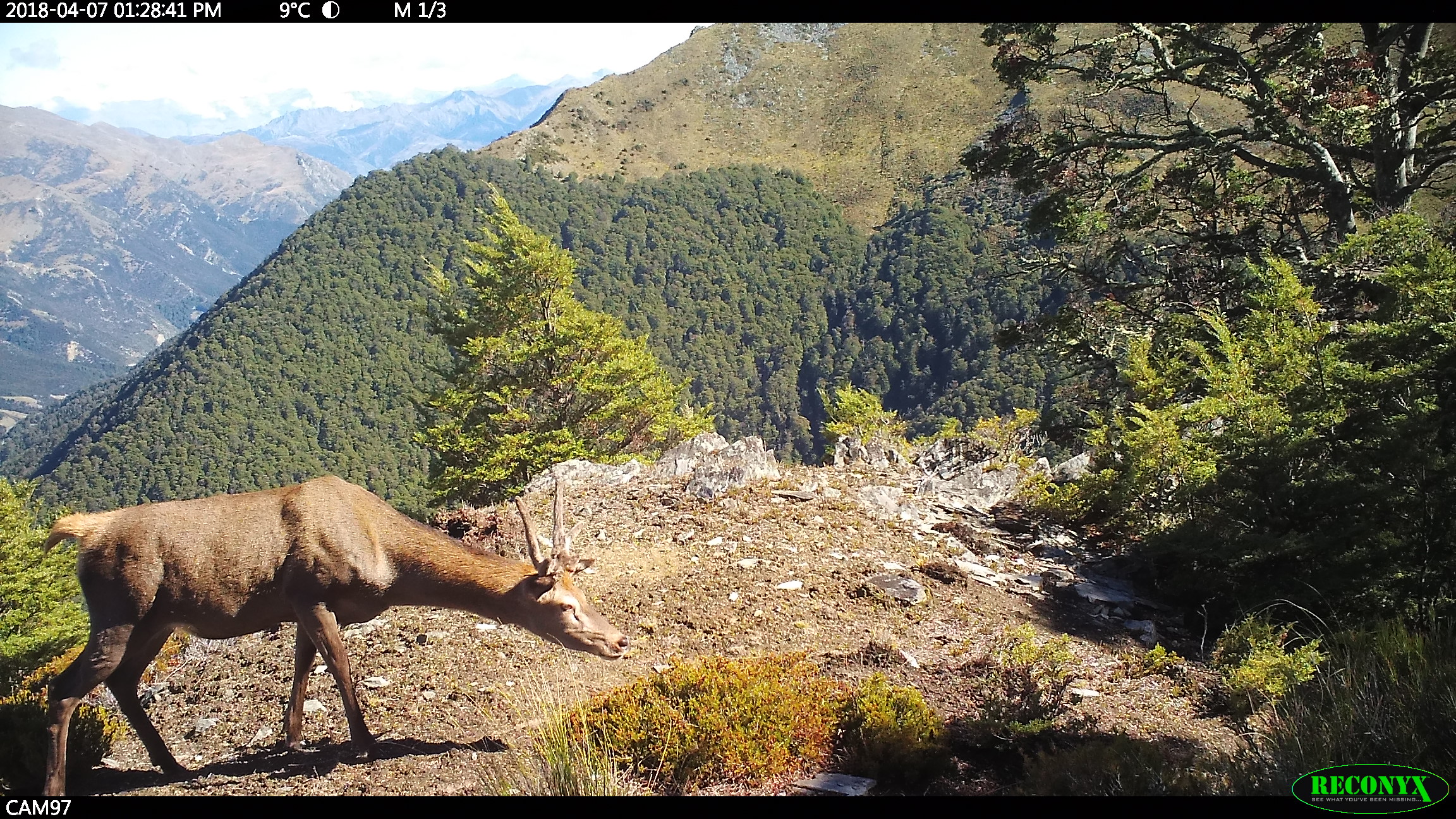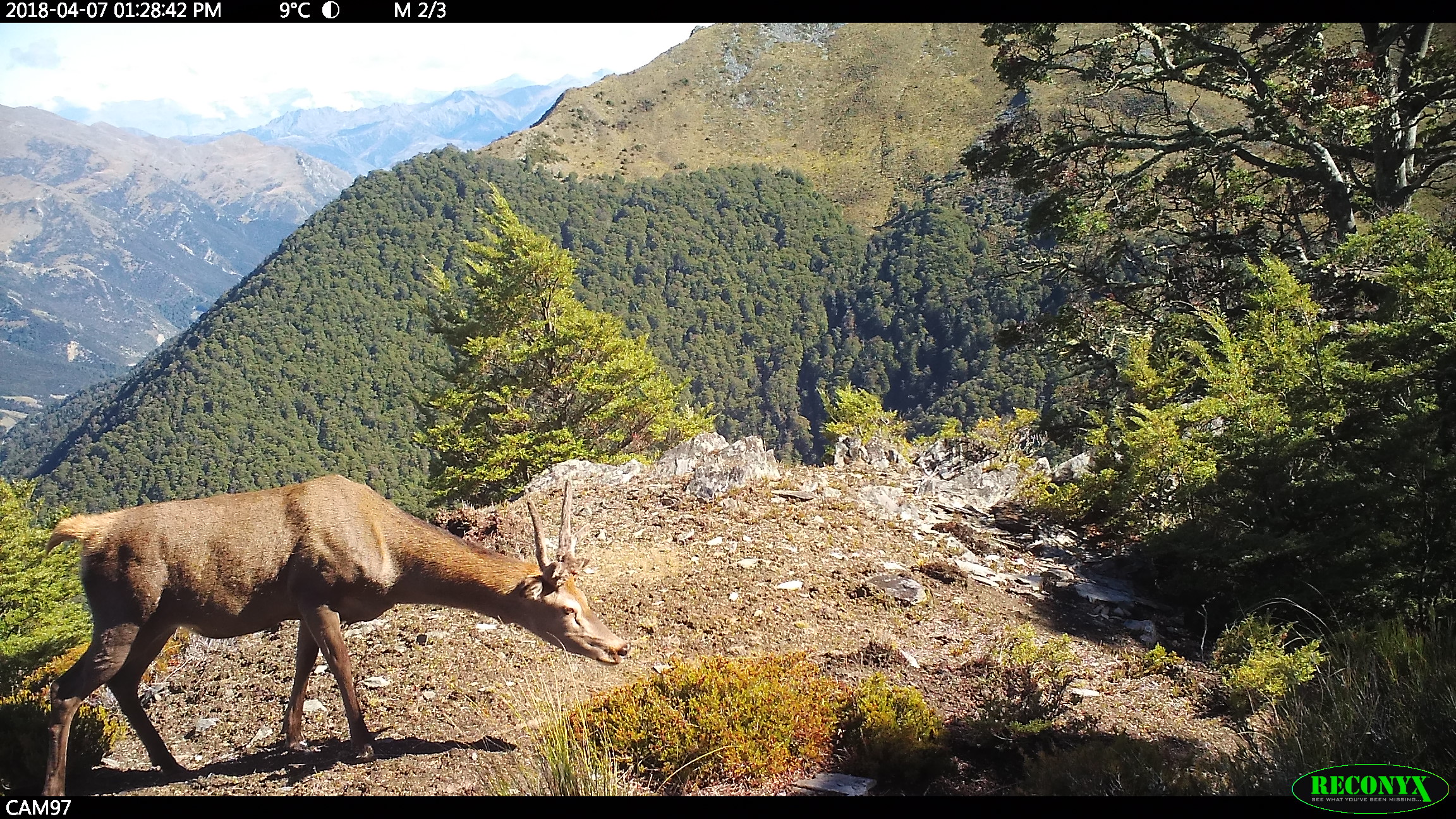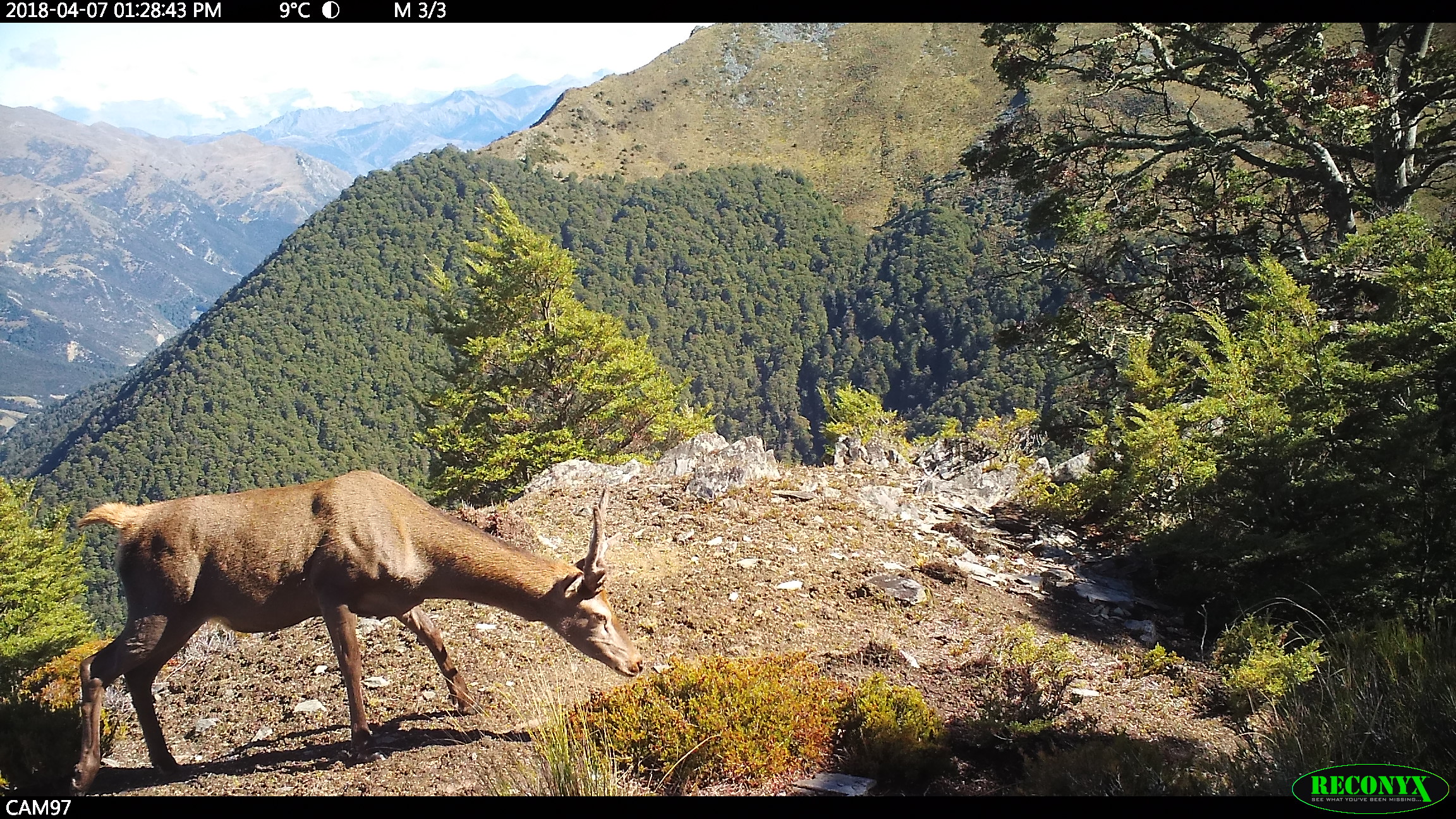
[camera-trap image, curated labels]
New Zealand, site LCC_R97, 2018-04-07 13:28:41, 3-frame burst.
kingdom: Animalia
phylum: Chordata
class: Mammalia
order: Artiodactyla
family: Cervidae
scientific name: Cervidae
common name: deer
Deer (Cervidae).